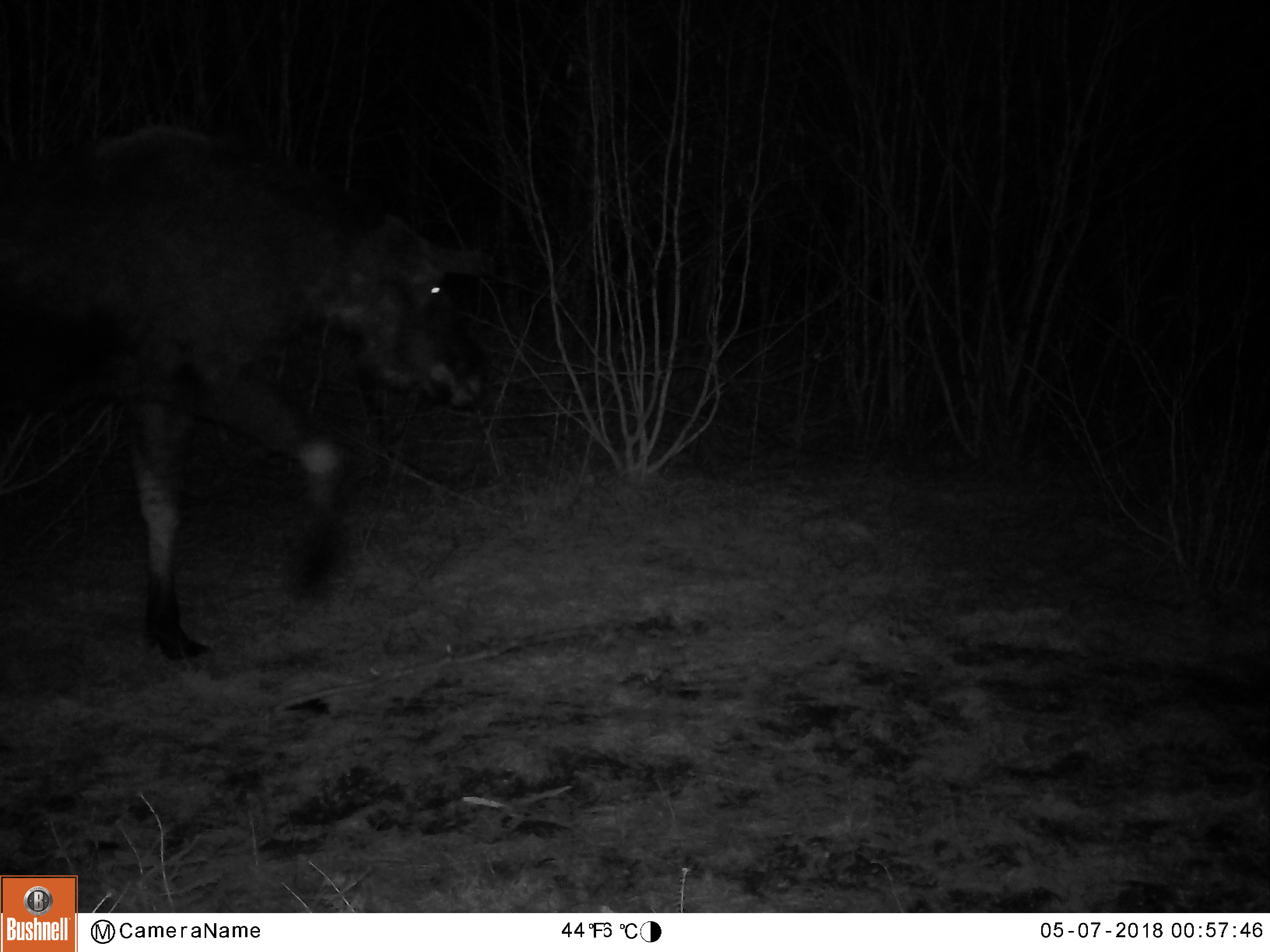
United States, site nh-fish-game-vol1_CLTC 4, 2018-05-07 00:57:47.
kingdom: Animalia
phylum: Chordata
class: Mammalia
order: Artiodactyla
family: Cervidae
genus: Alces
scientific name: Alces alces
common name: moose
Moose (Alces alces).